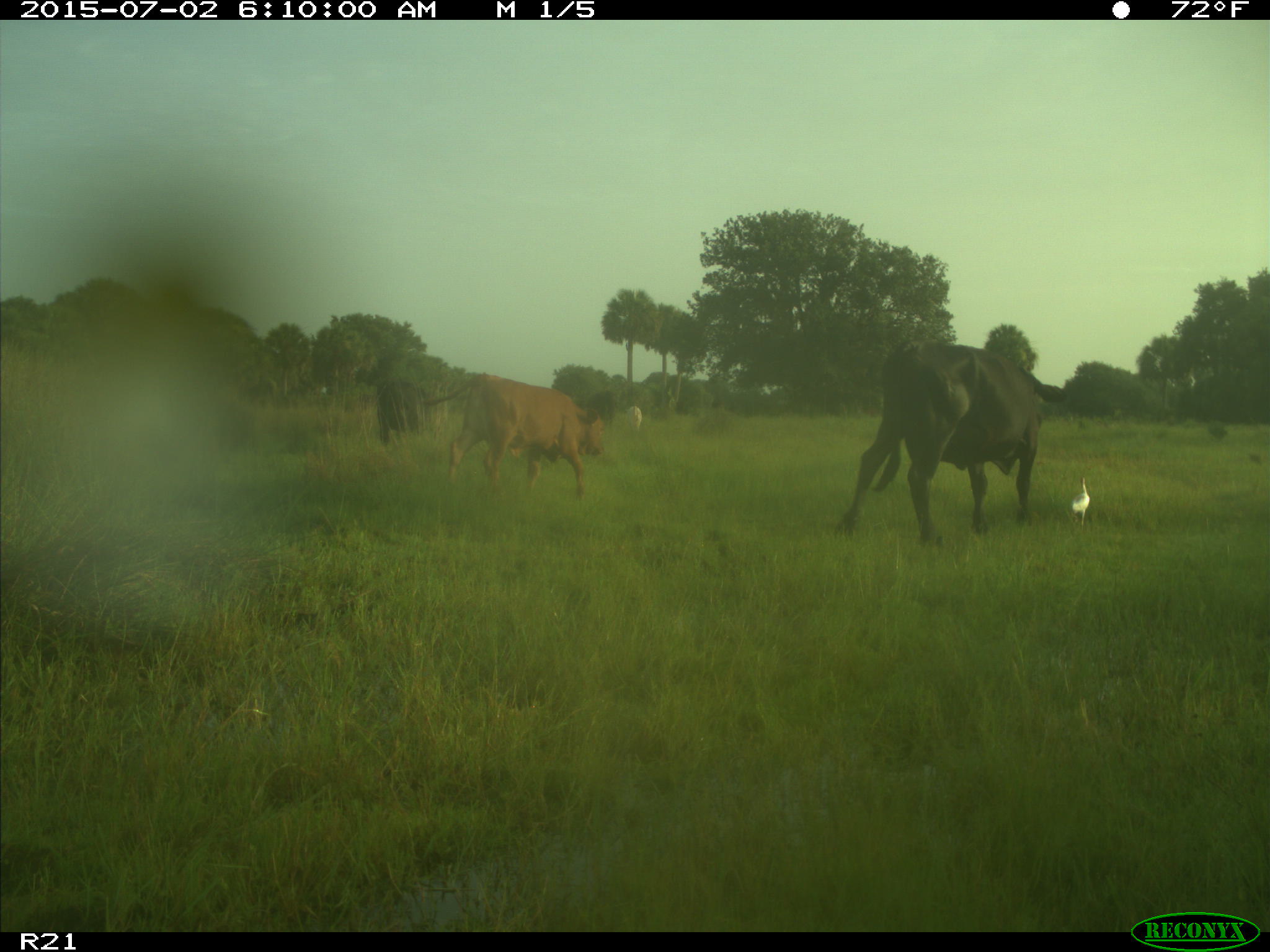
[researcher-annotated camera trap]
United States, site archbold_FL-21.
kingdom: Animalia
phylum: Chordata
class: Mammalia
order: Artiodactyla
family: Bovidae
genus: Bos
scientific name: Bos taurus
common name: domestic cow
Bos taurus (domestic cow).